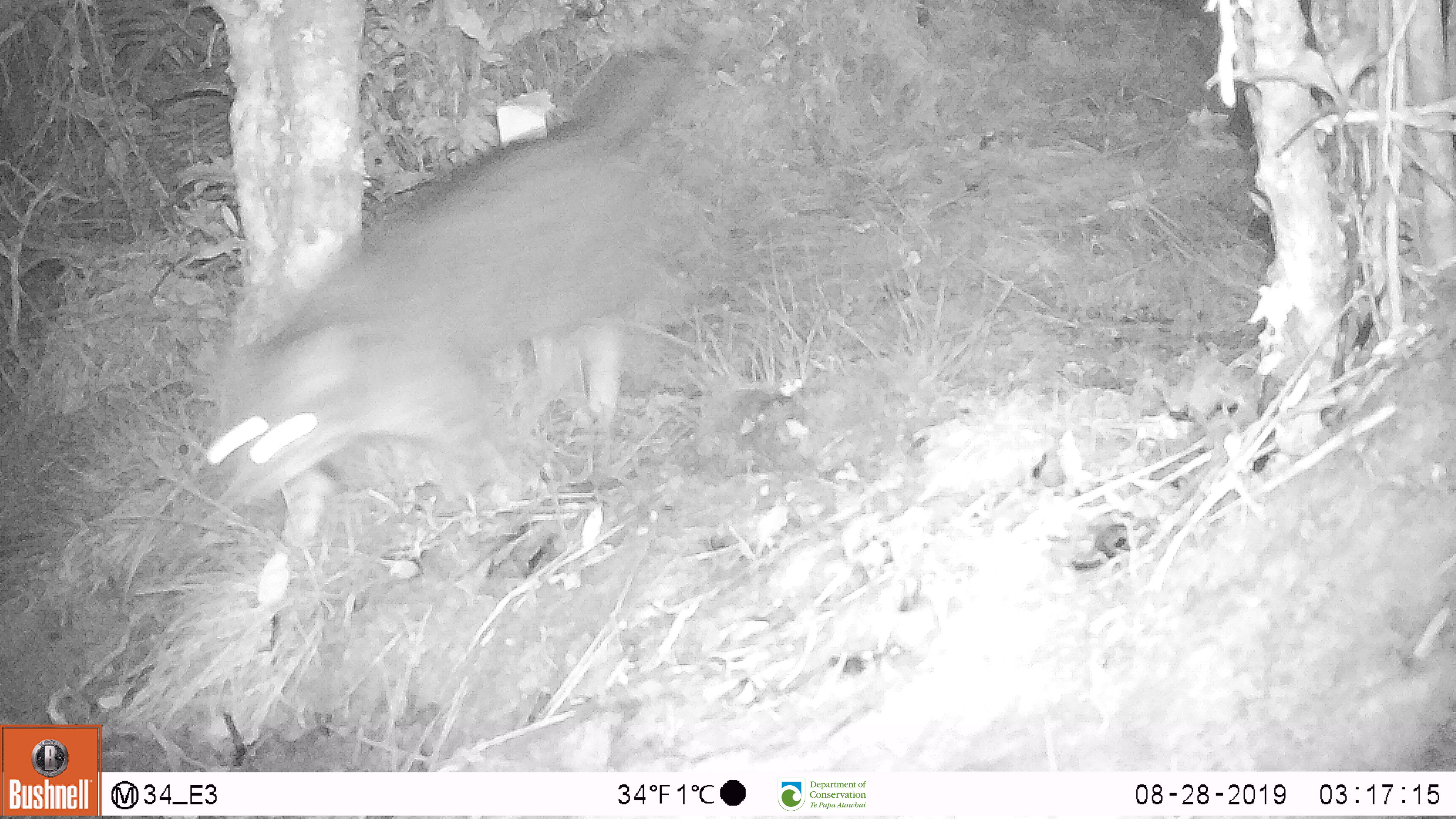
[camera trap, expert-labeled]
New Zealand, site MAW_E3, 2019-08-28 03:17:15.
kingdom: Animalia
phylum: Chordata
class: Mammalia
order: Carnivora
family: Felidae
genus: Felis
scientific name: Felis catus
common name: domestic cat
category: cat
Cat (domestic cat) (Felis catus).